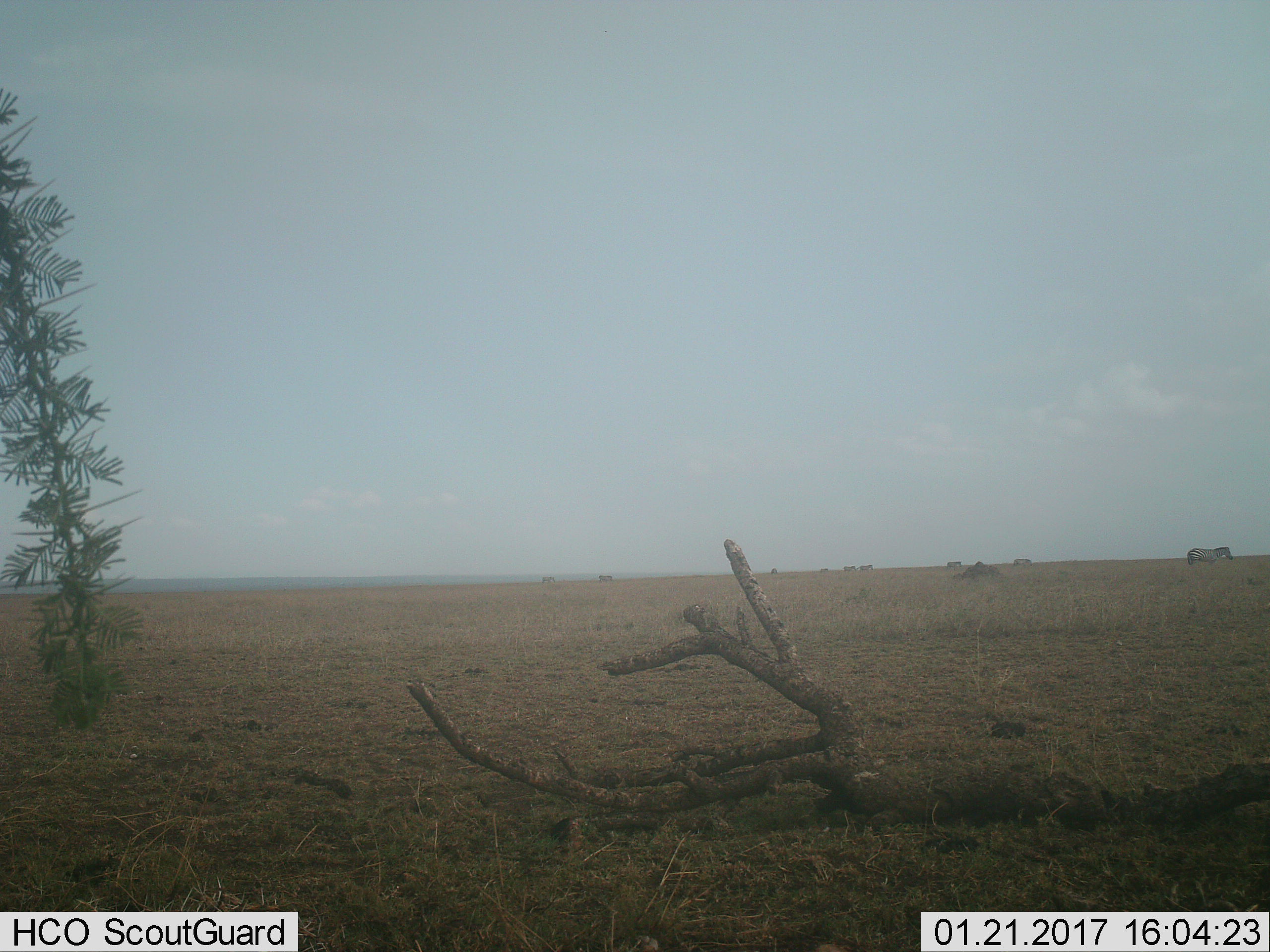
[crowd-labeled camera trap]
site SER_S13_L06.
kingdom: Animalia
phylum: Chordata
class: Mammalia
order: Perissodactyla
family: Equidae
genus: Equus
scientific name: Equus quagga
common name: plains zebra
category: zebraplains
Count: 9.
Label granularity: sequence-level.